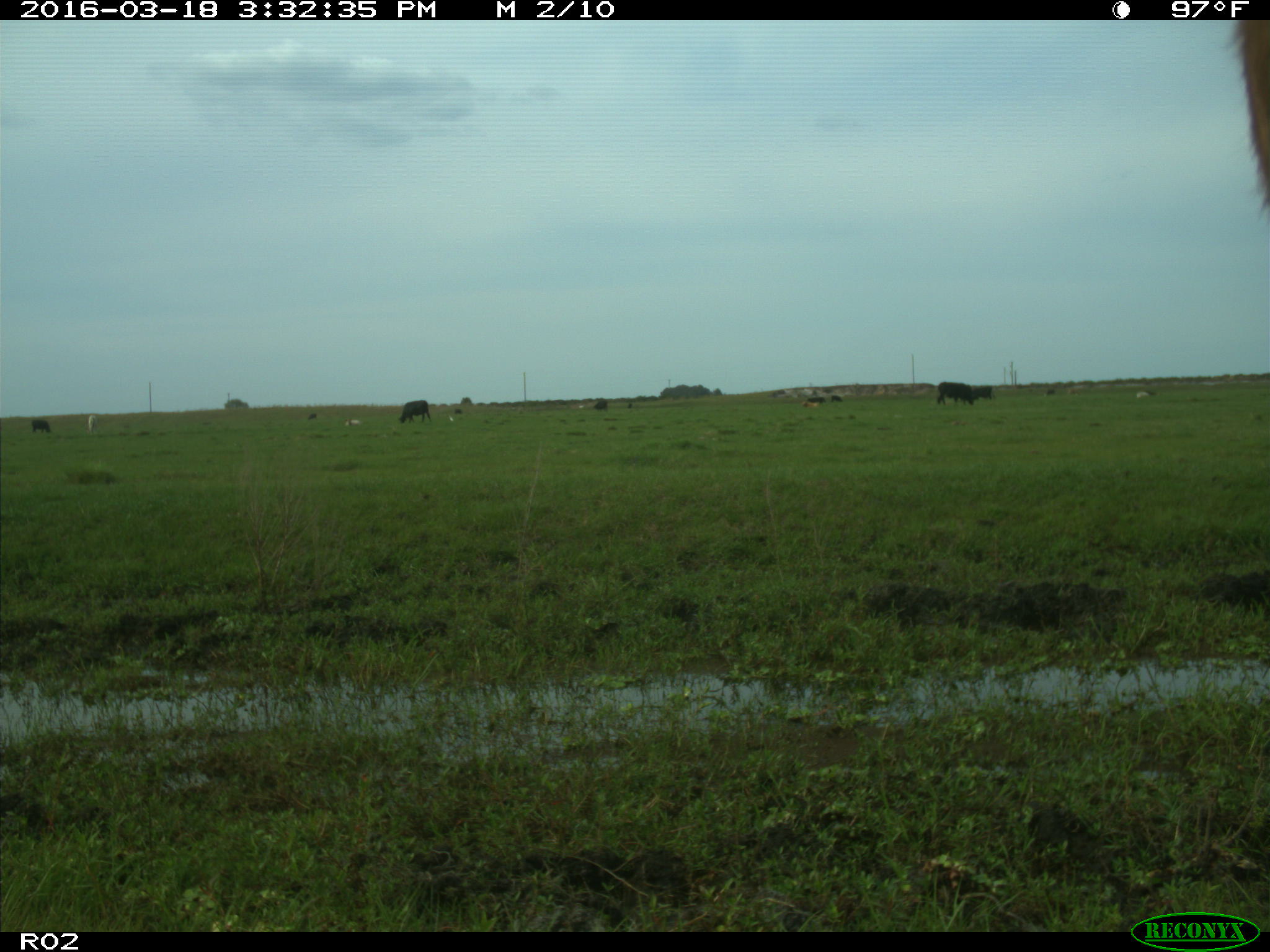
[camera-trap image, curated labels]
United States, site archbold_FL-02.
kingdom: Animalia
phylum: Chordata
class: Mammalia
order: Artiodactyla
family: Bovidae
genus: Bos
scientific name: Bos taurus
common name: domestic cow